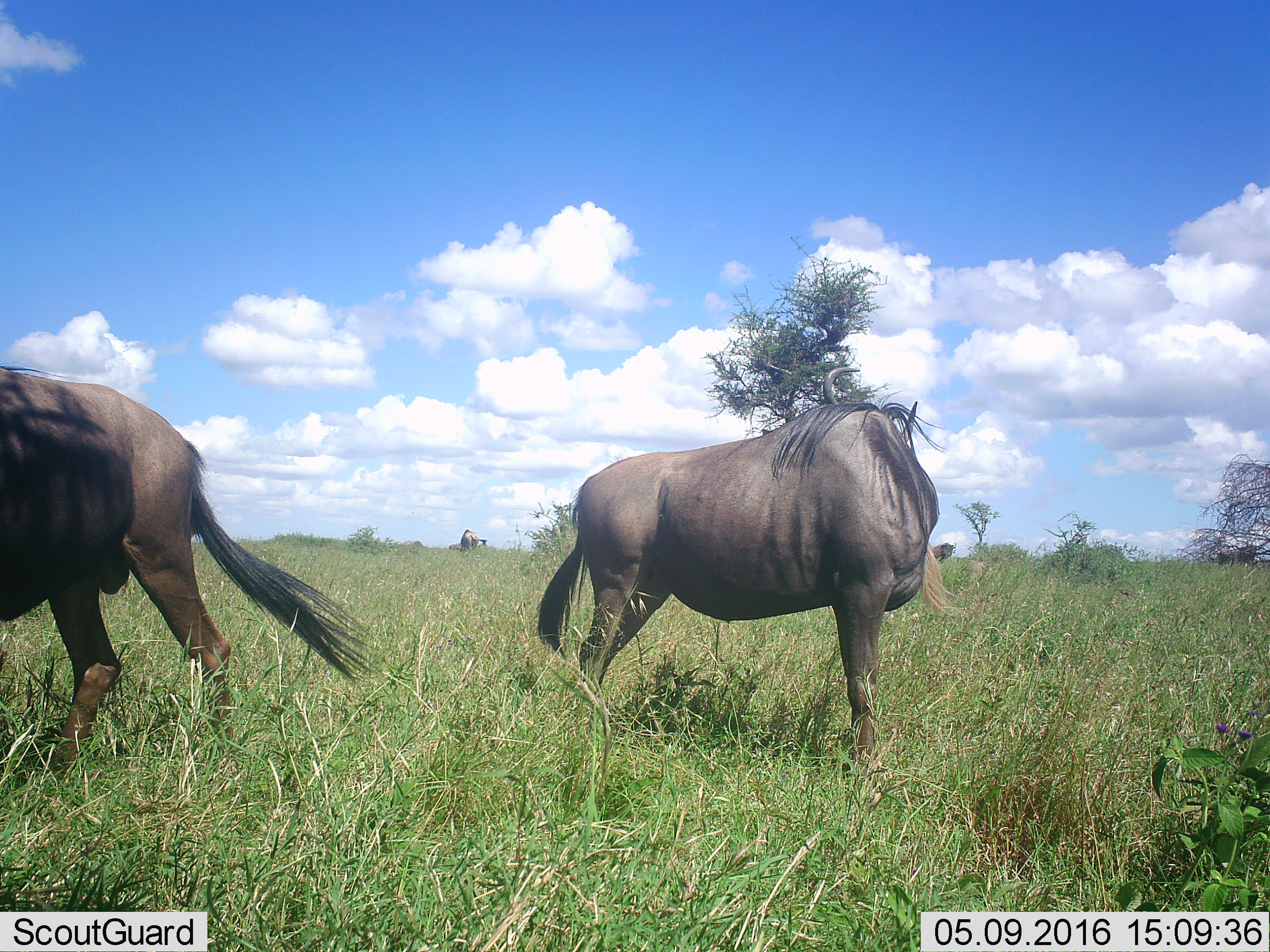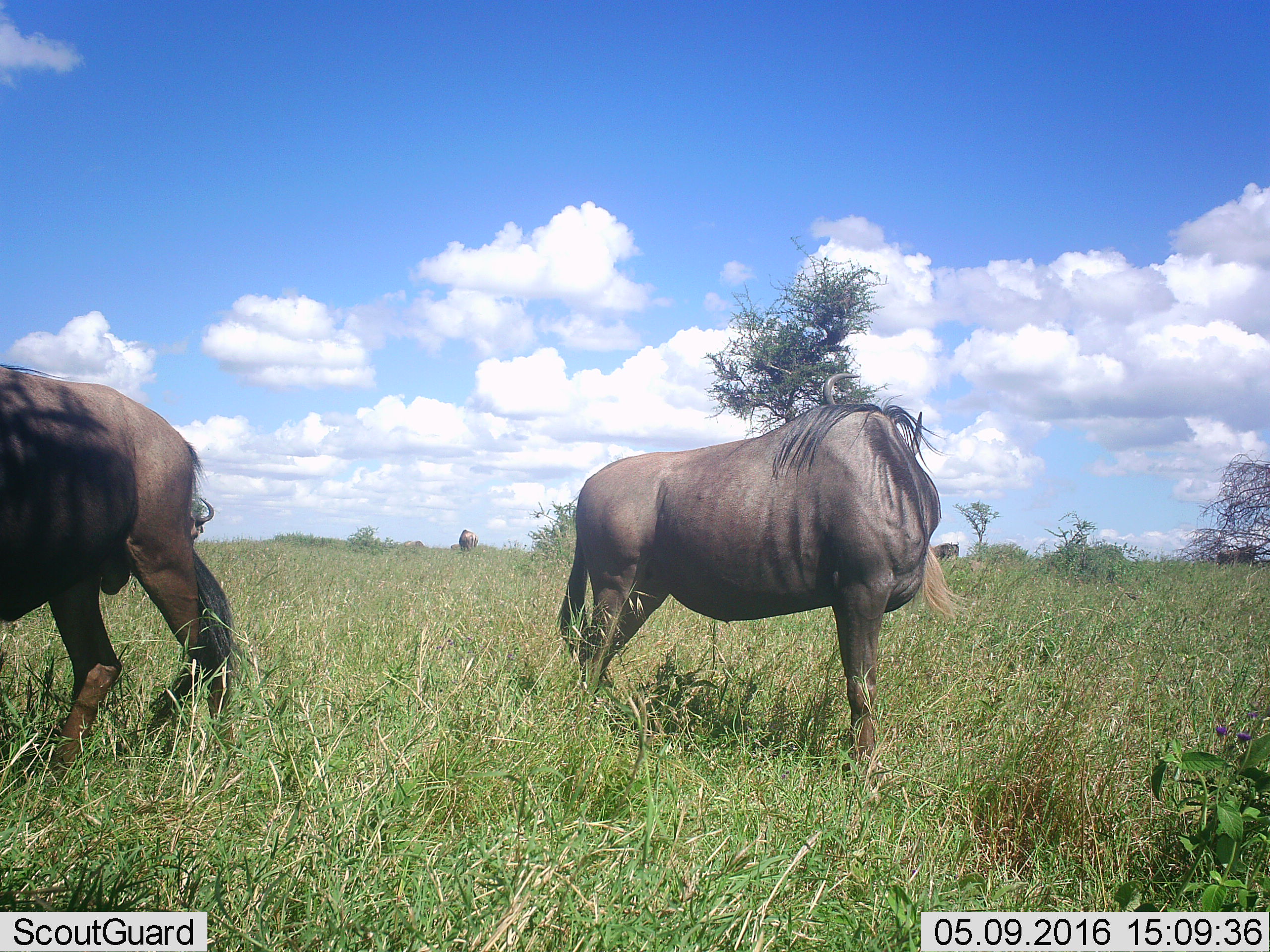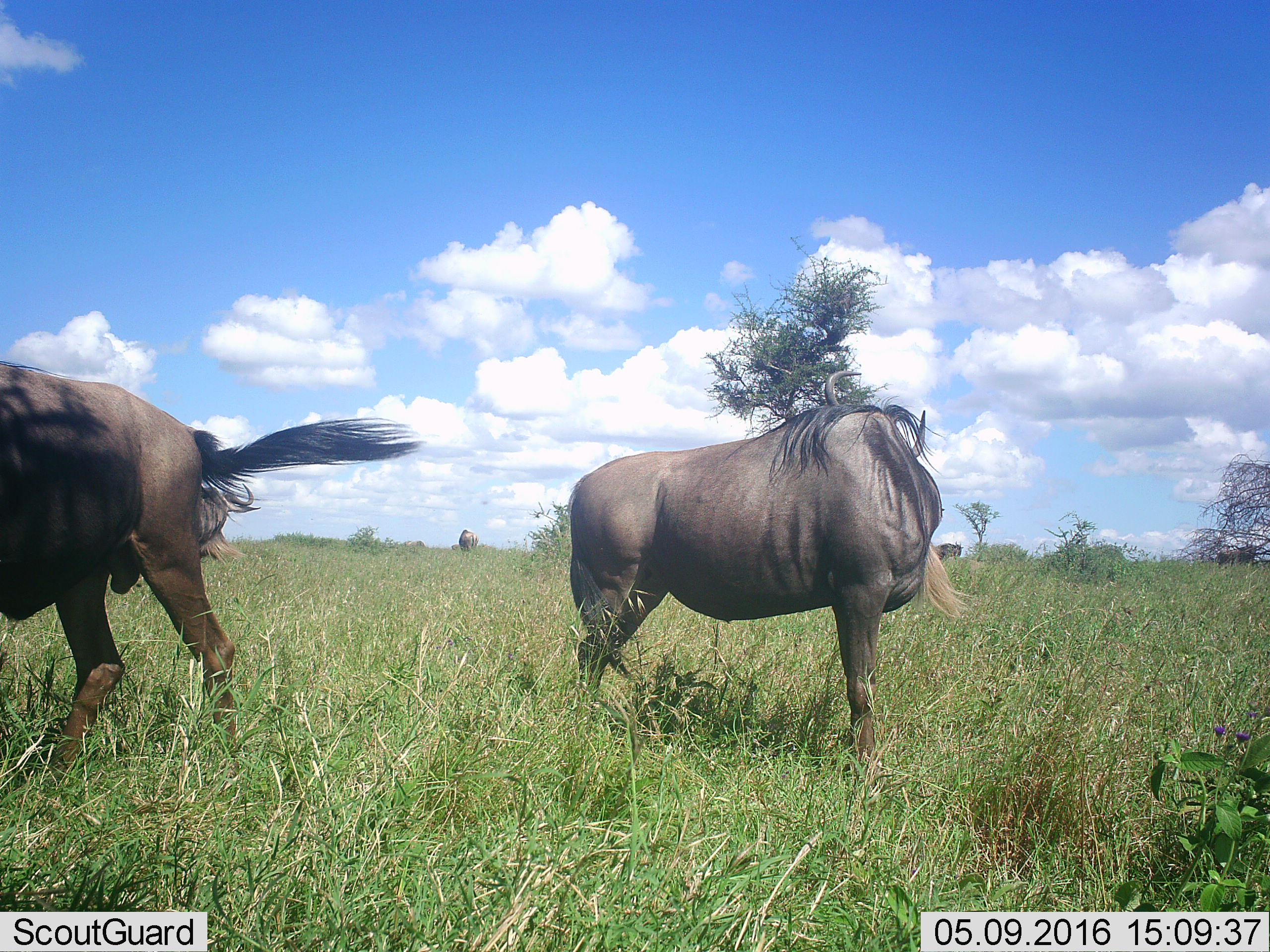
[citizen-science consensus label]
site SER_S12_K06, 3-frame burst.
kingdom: Animalia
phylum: Chordata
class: Mammalia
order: Artiodactyla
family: Bovidae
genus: Connochaetes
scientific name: Connochaetes taurinus taurinus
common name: blue wildebeest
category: wildebeestblue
Wildebeestblue (blue wildebeest) (Connochaetes taurinus taurinus), count 5. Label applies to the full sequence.